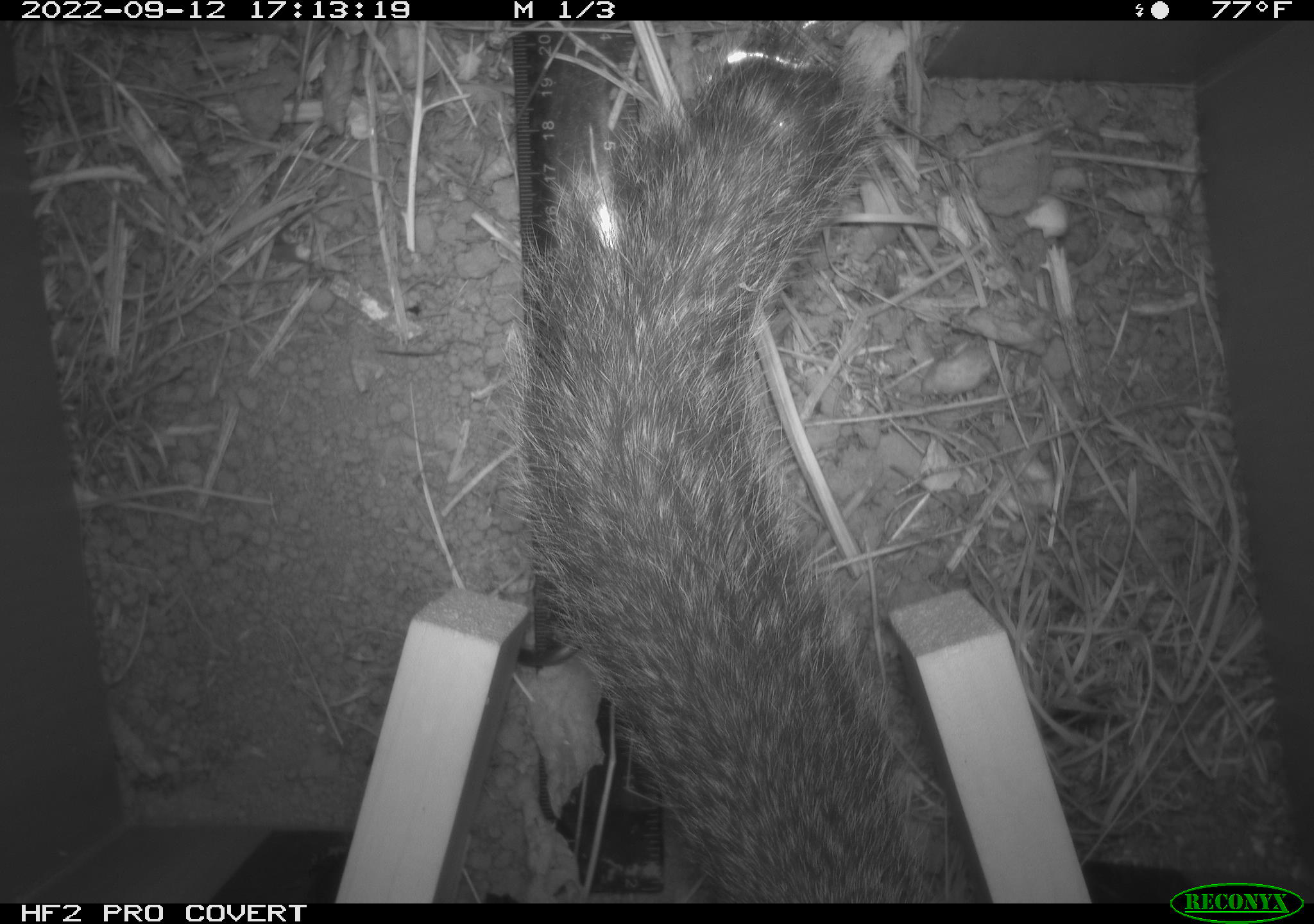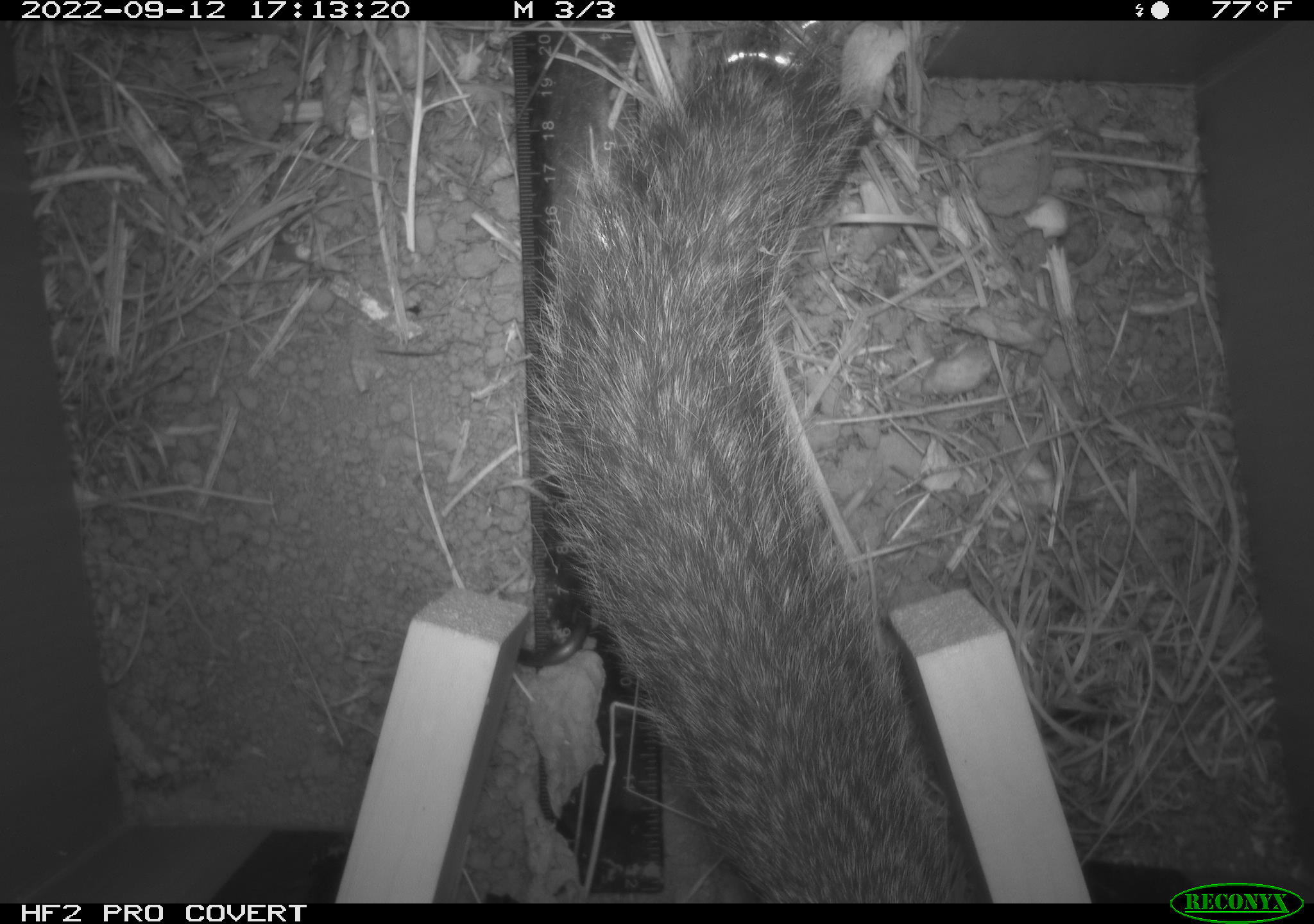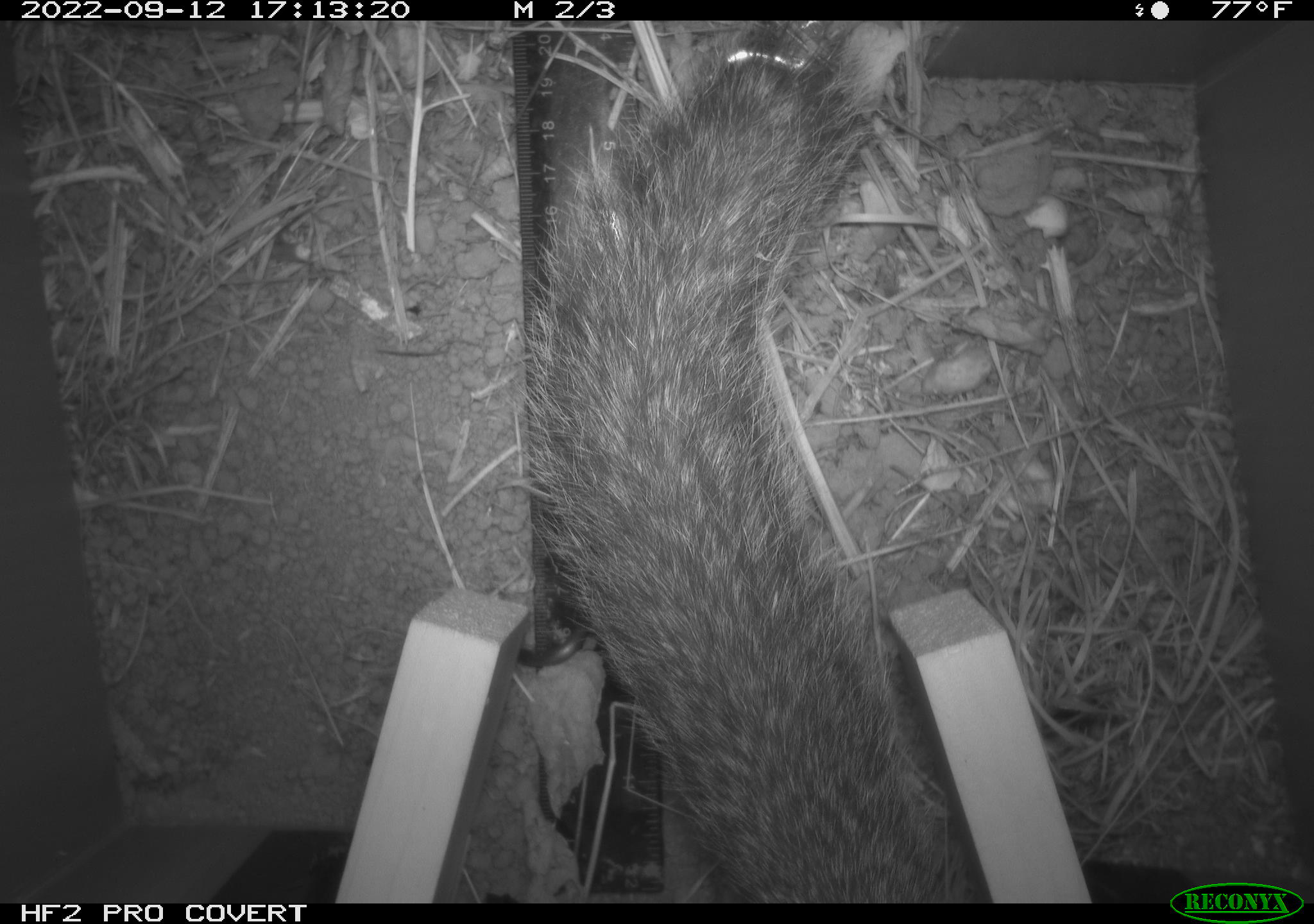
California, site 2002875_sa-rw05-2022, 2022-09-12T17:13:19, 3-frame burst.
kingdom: Animalia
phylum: Chordata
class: Mammalia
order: Rodentia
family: Sciuridae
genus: Otospermophilus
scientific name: Otospermophilus beecheyi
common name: california ground squirrel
California ground squirrel (Otospermophilus beecheyi).